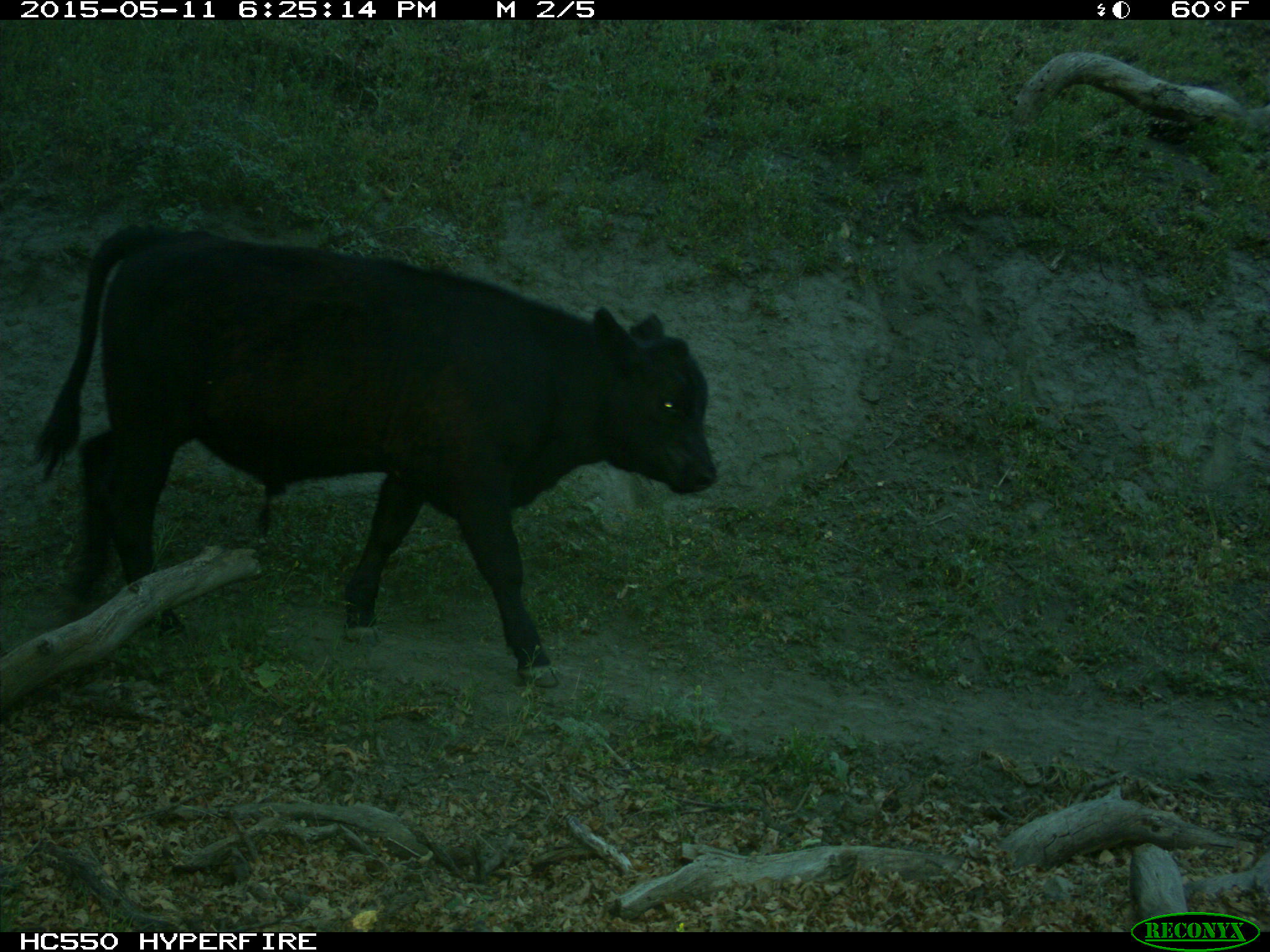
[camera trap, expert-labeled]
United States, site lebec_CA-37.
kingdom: Animalia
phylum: Chordata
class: Mammalia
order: Artiodactyla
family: Bovidae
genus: Bos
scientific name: Bos taurus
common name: domestic cow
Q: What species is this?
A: Bos taurus (domestic cow).